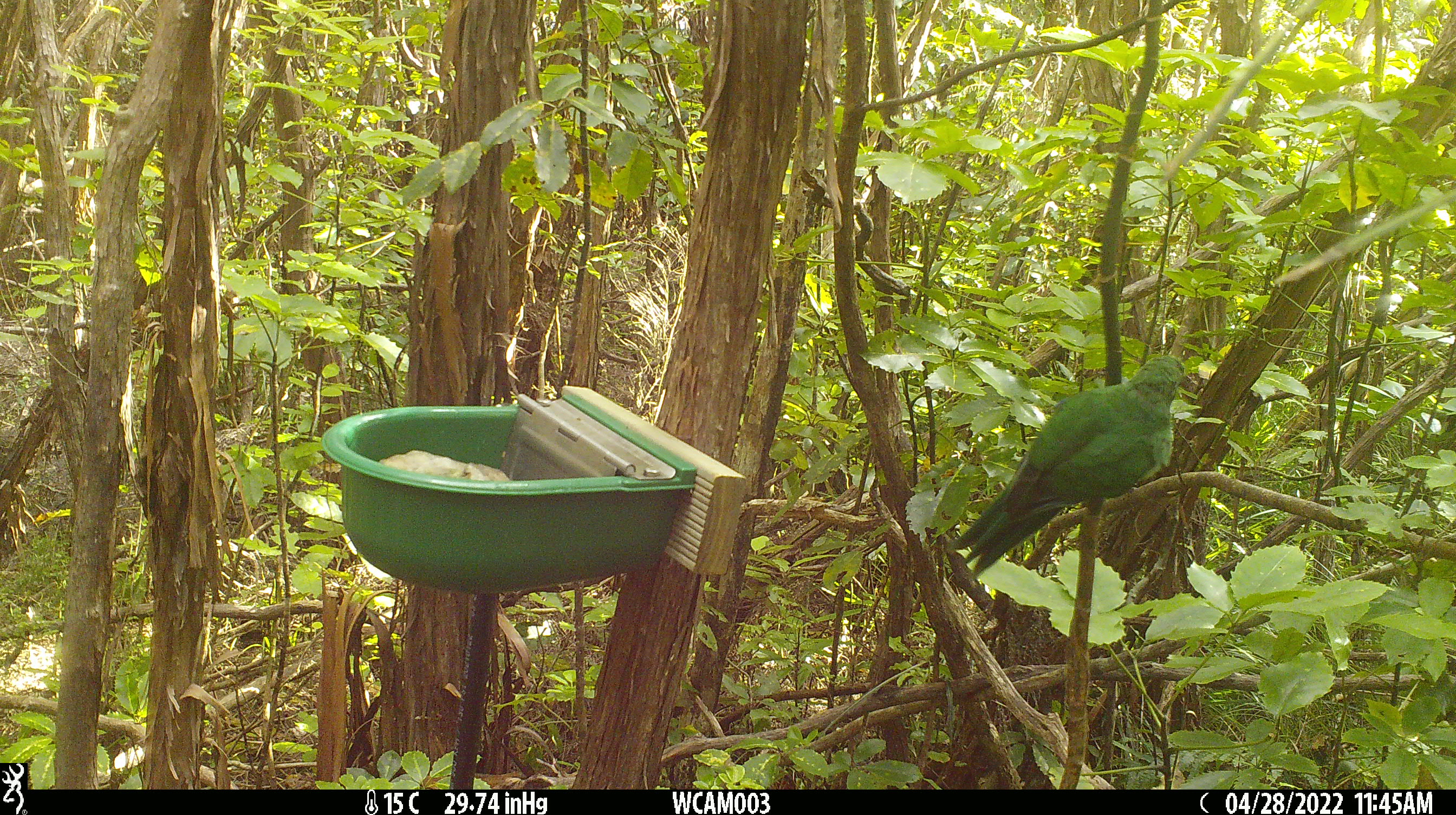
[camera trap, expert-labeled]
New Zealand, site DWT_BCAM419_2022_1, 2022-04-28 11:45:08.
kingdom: Animalia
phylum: Chordata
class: Aves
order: Psittaciformes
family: Psittaculidae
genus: Cyanoramphus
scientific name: Cyanoramphus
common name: parakeet